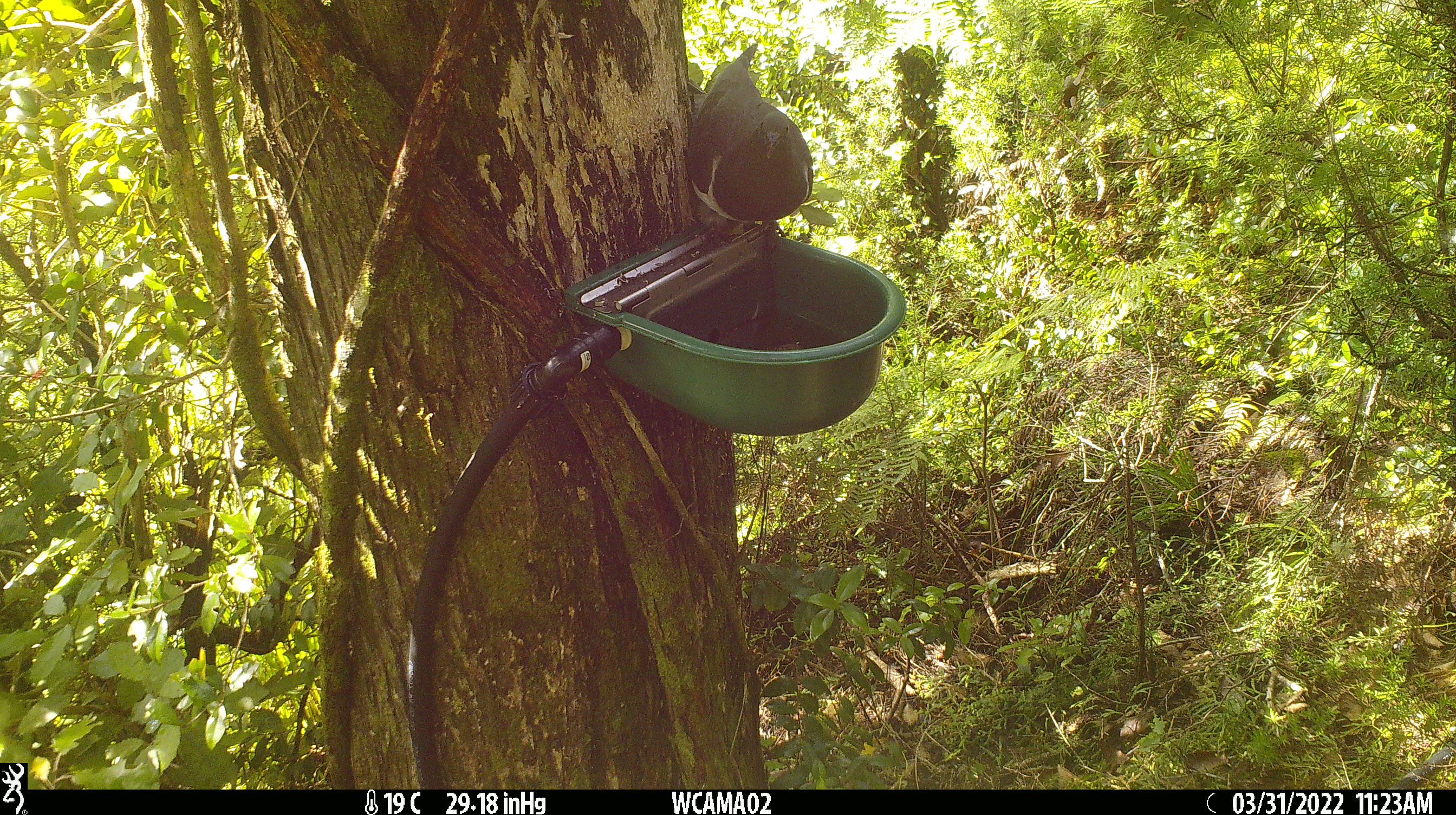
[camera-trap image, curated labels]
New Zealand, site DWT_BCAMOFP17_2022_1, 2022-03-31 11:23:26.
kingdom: Animalia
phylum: Chordata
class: Aves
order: Columbiformes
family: Columbidae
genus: Hemiphaga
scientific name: Hemiphaga novaeseelandiae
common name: new zealand pigeon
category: kereru